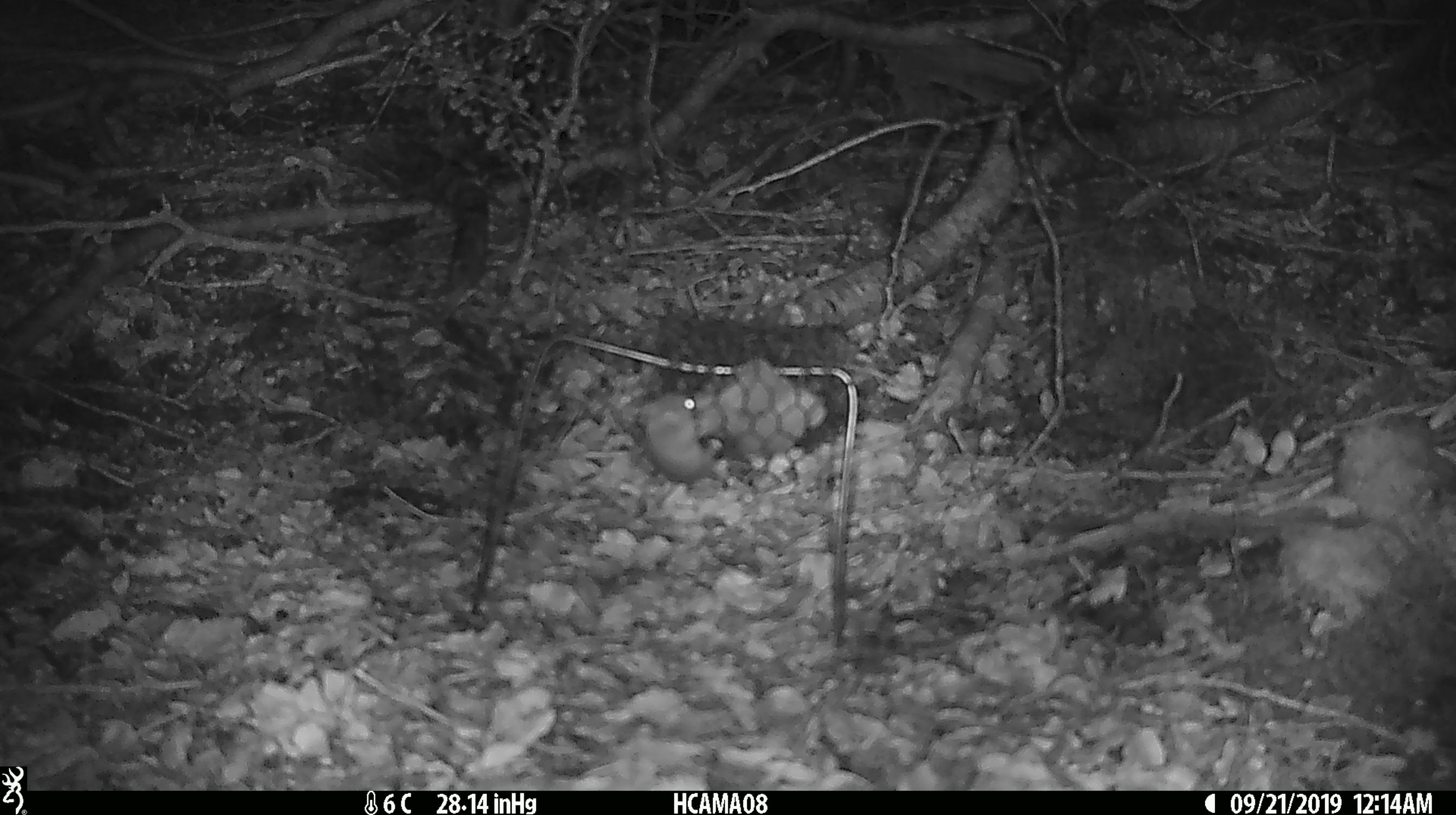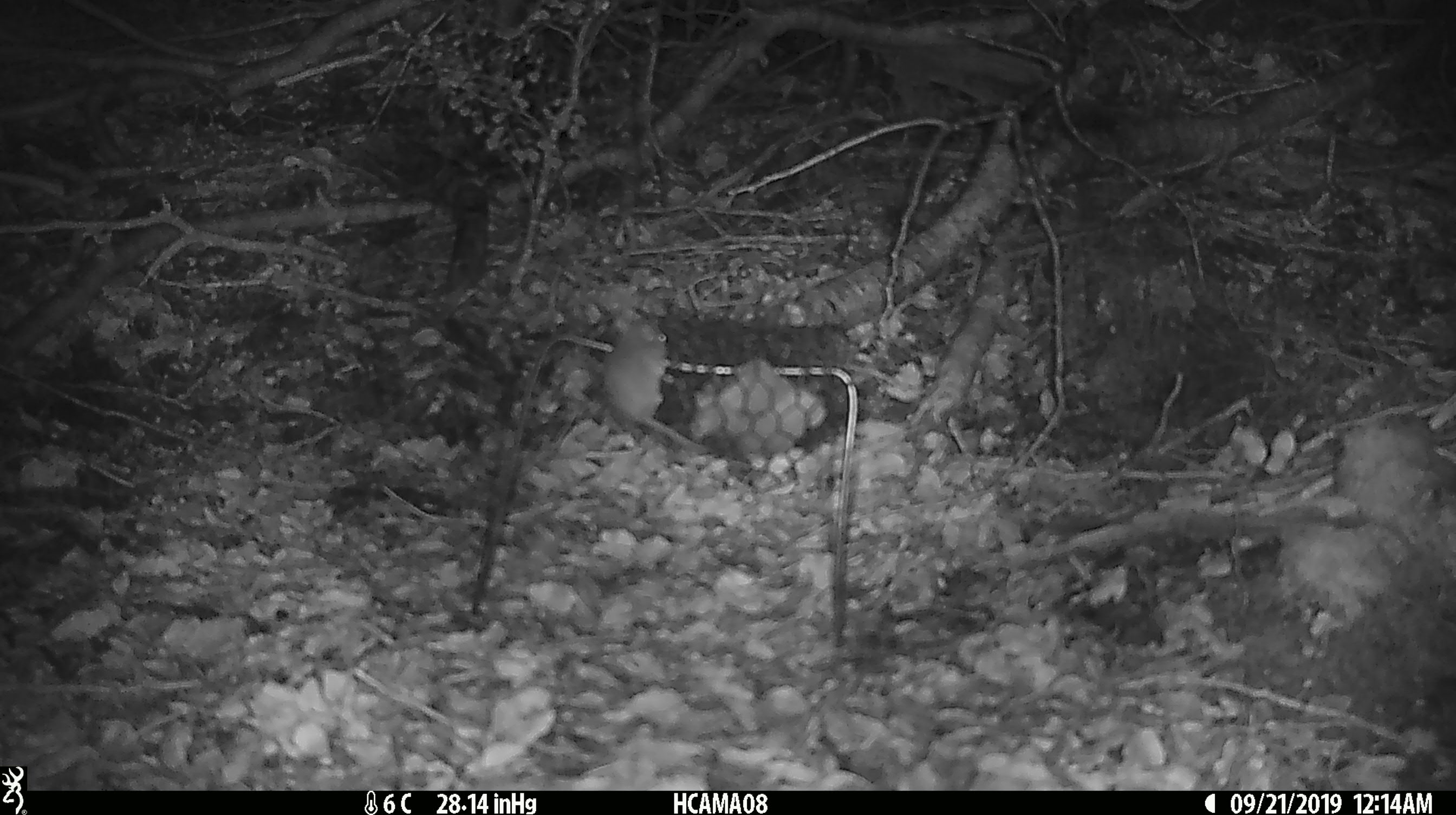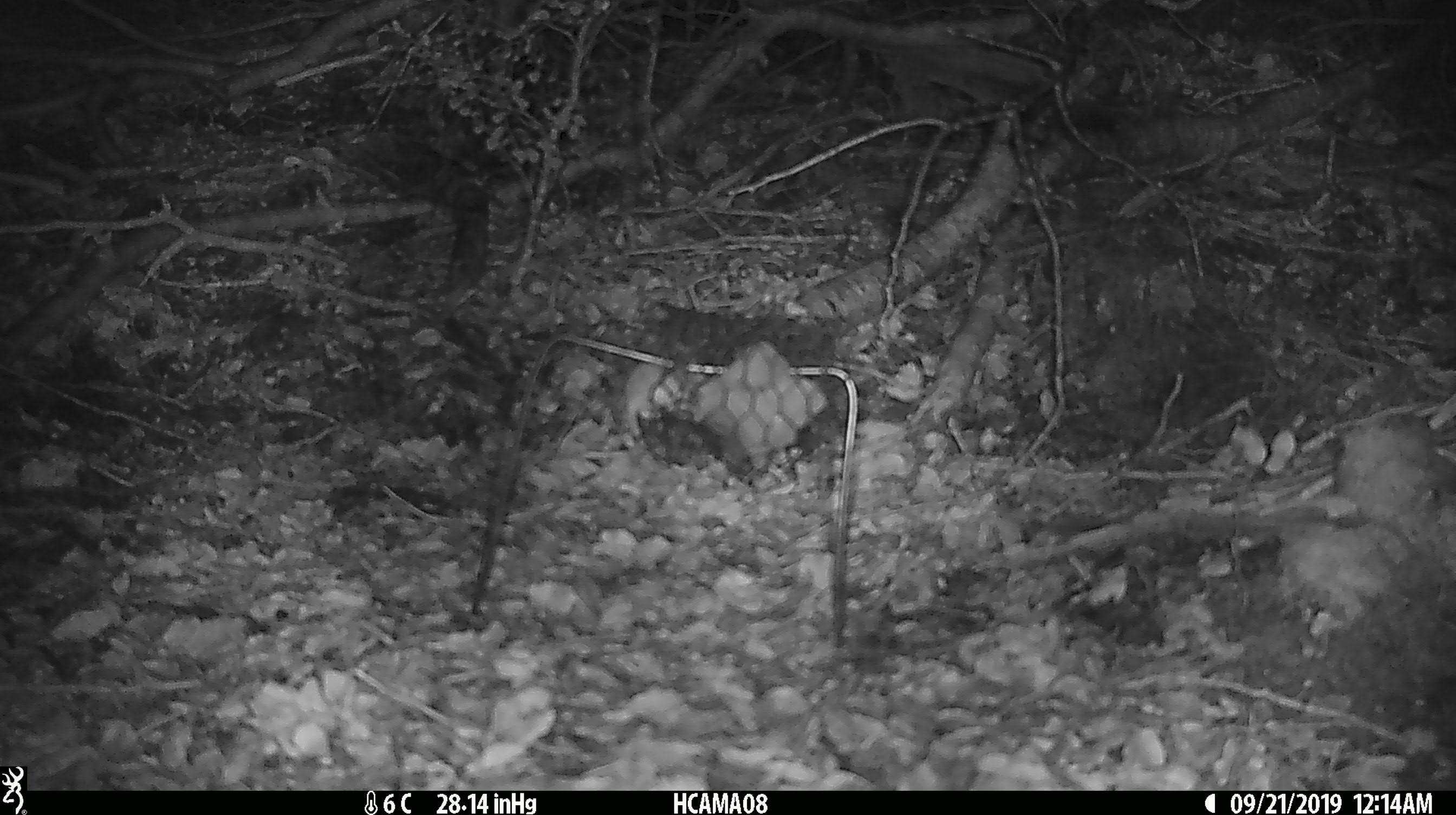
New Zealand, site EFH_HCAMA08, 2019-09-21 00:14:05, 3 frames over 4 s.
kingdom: Animalia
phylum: Chordata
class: Mammalia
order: Rodentia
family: Muridae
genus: Mus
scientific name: Mus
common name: mouse